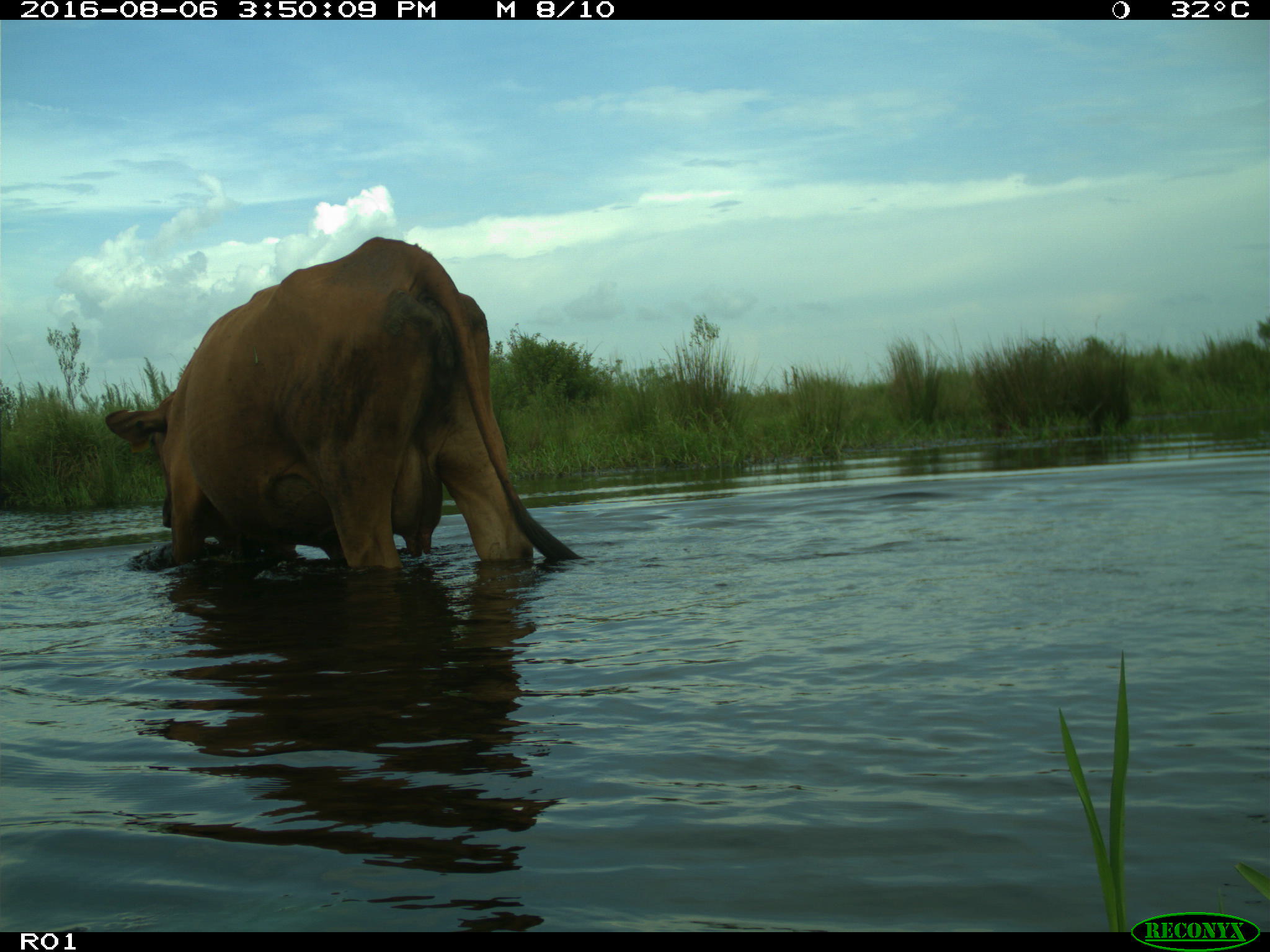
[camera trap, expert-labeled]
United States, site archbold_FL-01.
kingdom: Animalia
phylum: Chordata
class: Mammalia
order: Artiodactyla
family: Bovidae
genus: Bos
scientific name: Bos taurus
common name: domestic cow